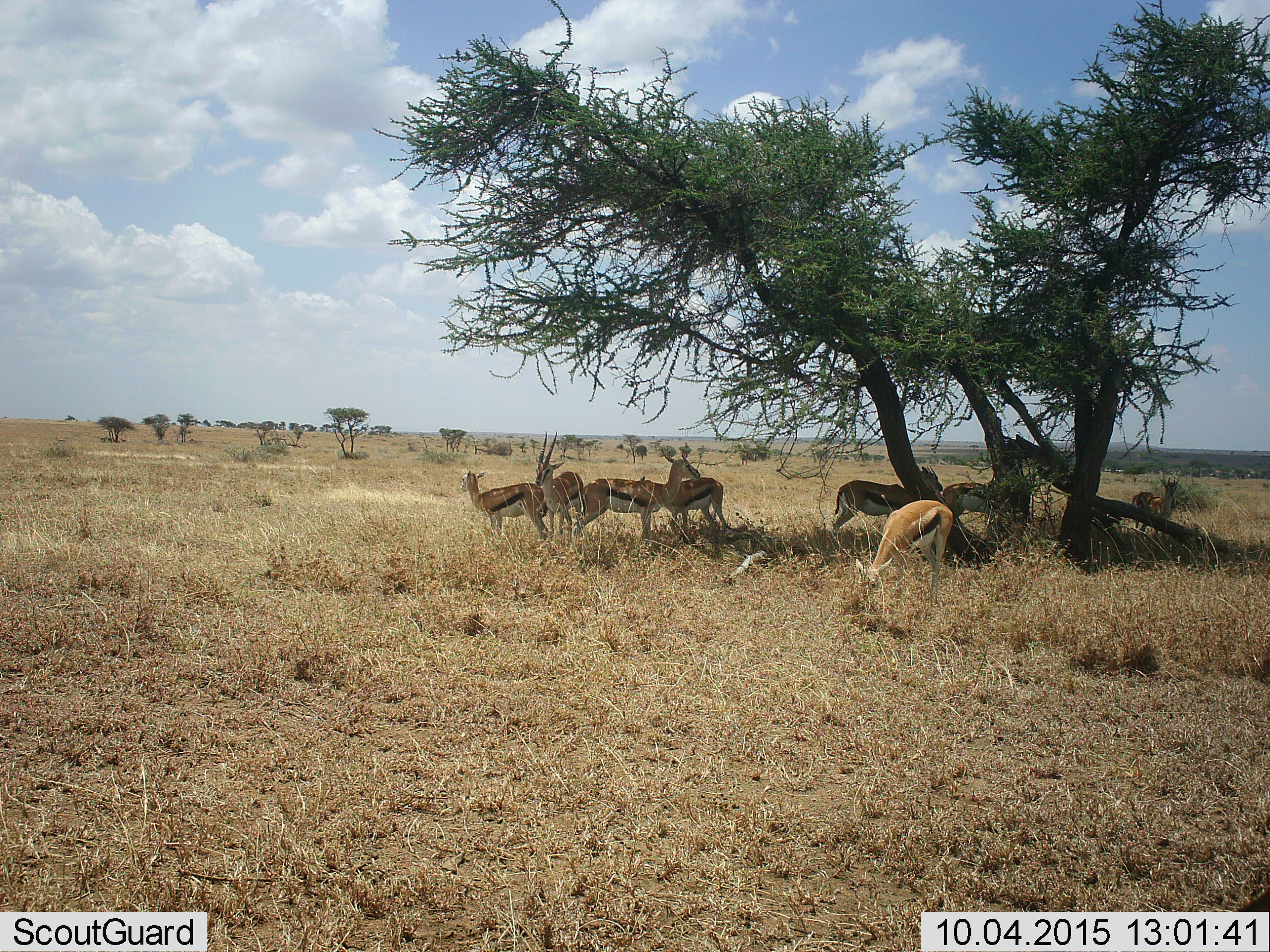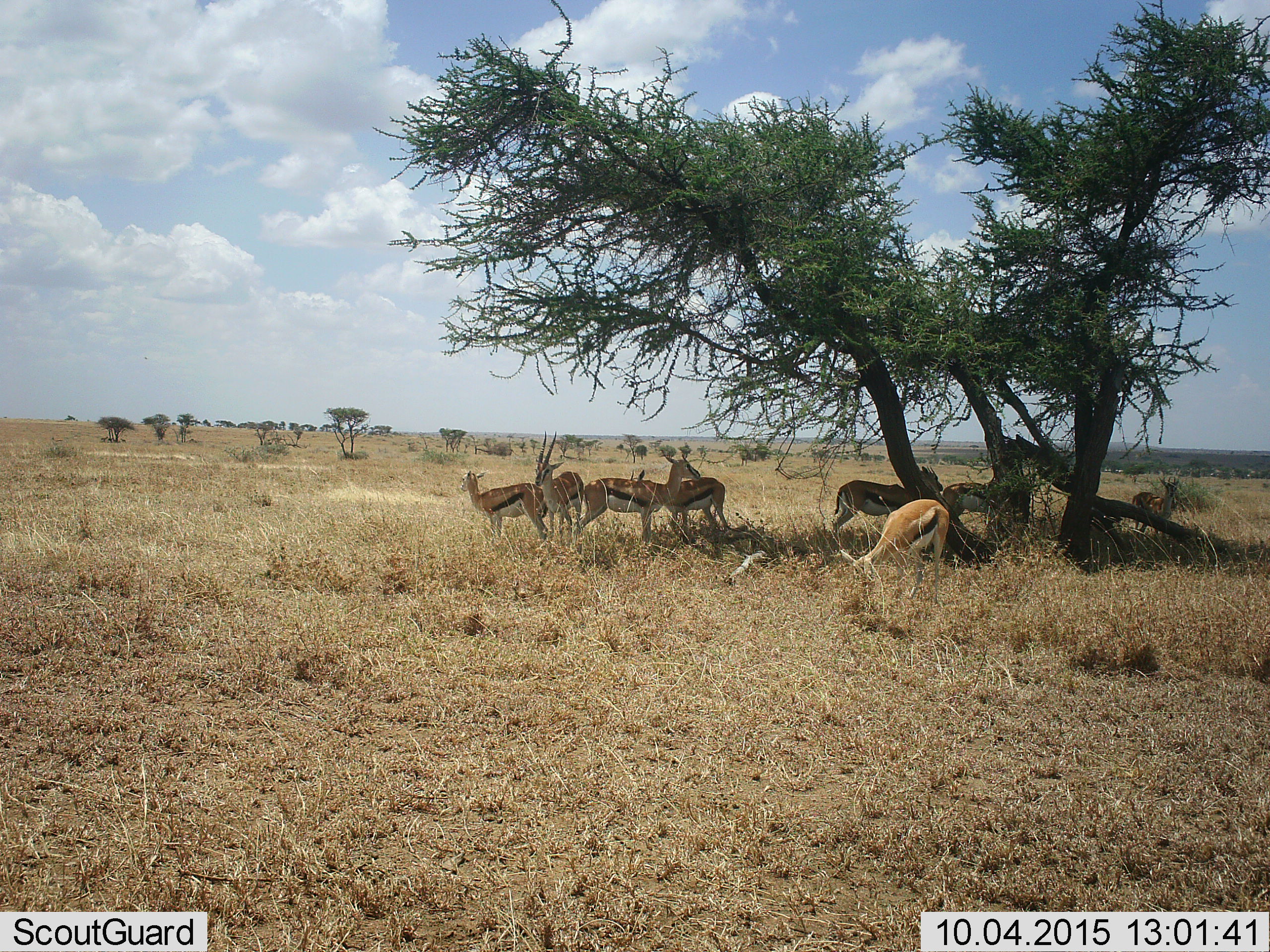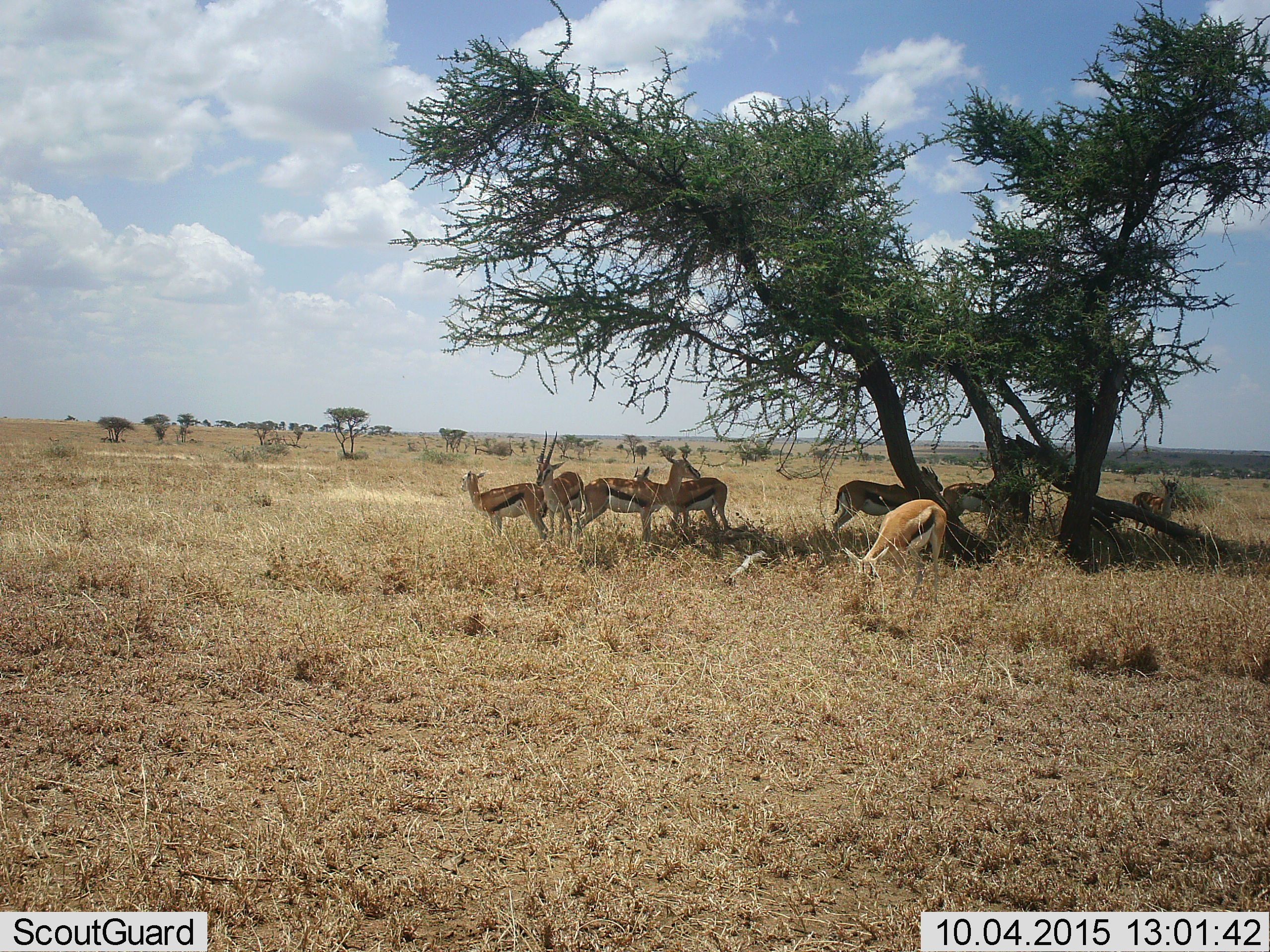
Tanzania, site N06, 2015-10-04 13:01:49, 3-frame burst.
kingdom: Animalia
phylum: Chordata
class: Mammalia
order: Artiodactyla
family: Bovidae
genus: Eudorcas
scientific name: Eudorcas thomsonii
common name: thomson's gazelle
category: gazellethomsons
Gazellethomsons (thomson's gazelle) (Eudorcas thomsonii), count 8. Behavior (volunteer vote fractions): standing 100%, resting 20%, moving 10%, interacting 20%. Young present (vote fraction): 10%. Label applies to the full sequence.